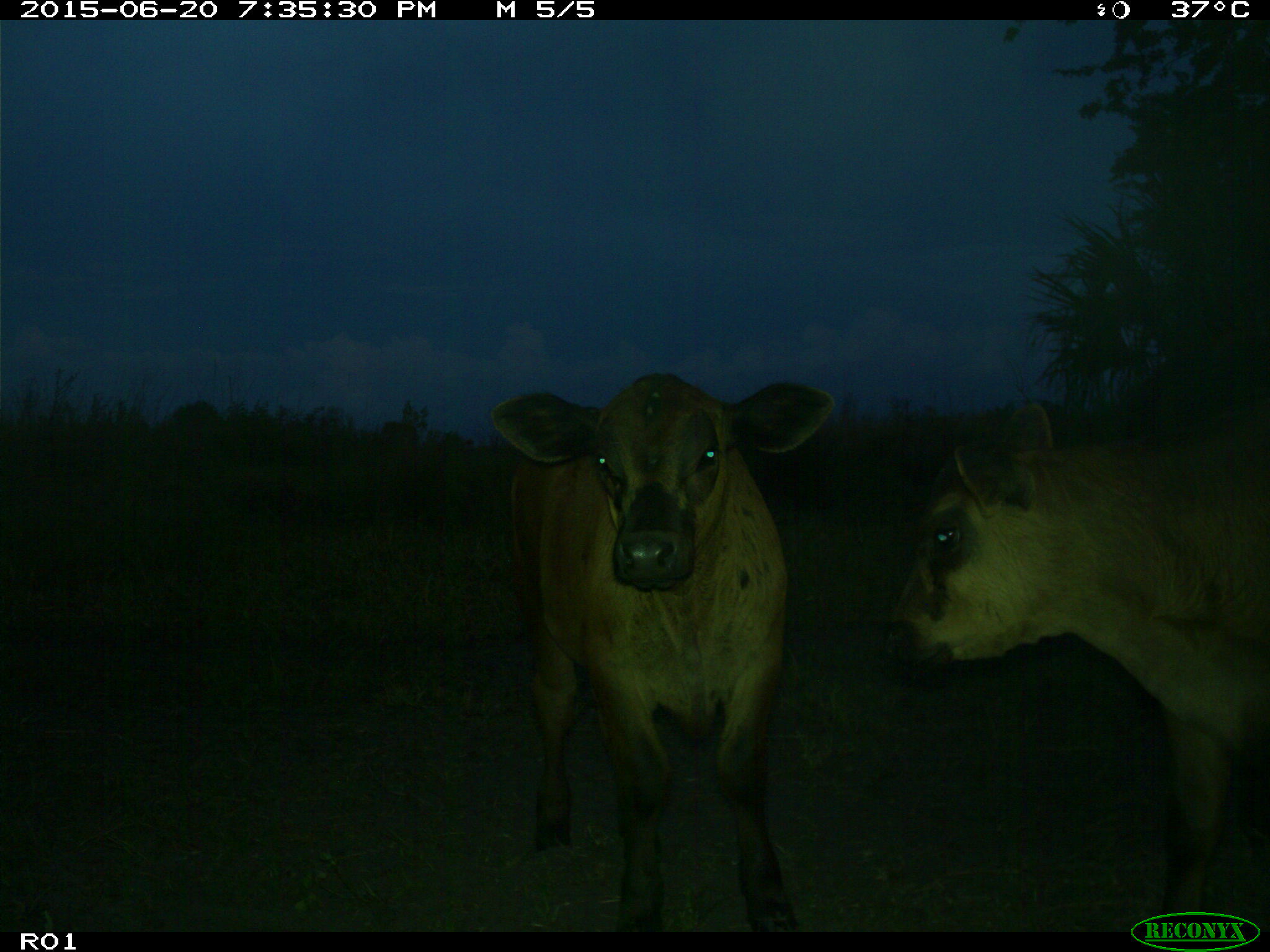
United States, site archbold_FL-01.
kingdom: Animalia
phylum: Chordata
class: Mammalia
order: Artiodactyla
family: Bovidae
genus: Bos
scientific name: Bos taurus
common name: domestic cow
Bos taurus (domestic cow).